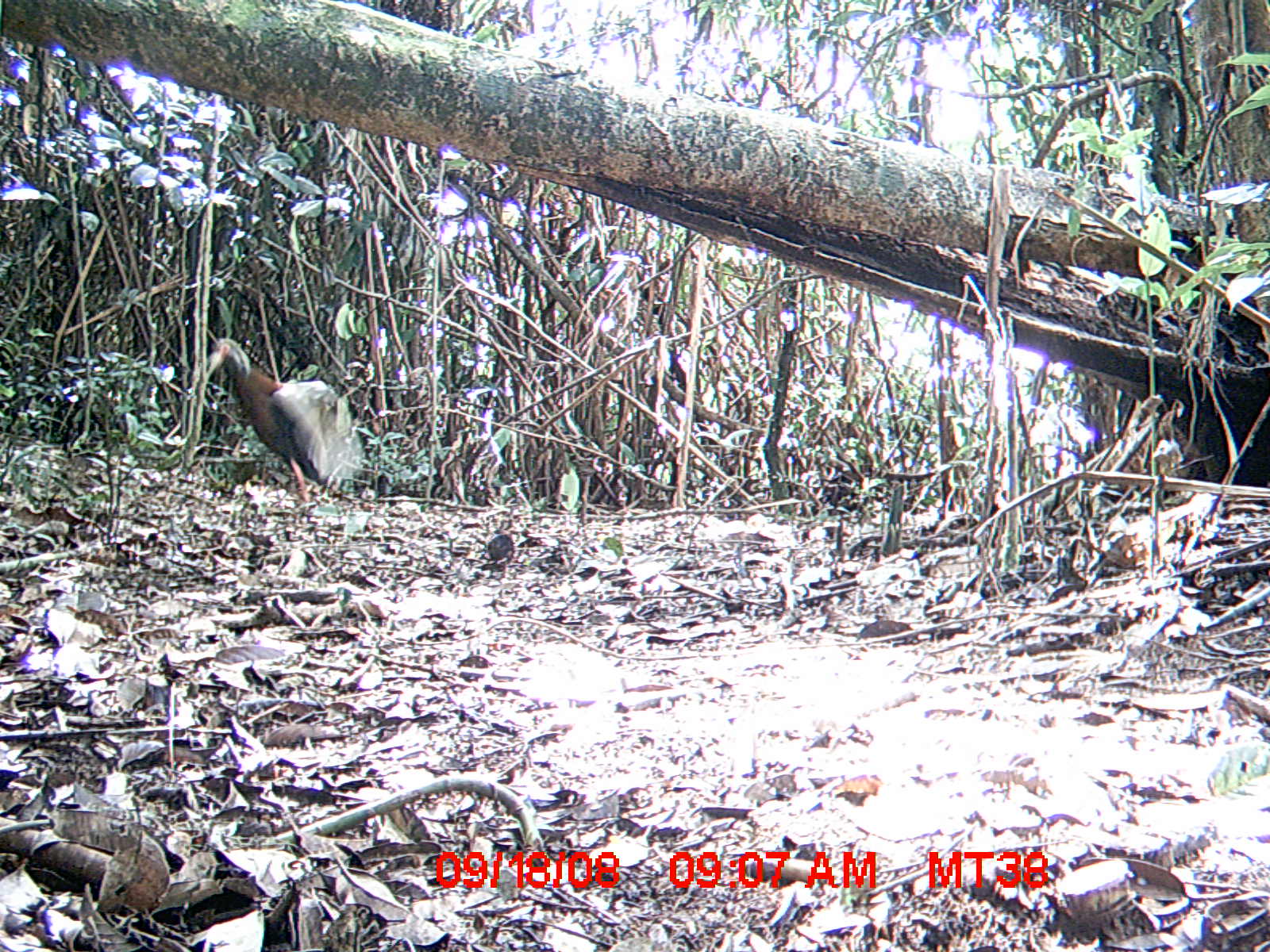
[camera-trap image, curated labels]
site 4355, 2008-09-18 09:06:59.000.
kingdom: Animalia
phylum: Chordata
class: Aves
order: Cuculiformes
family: Cuculidae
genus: Coua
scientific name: Coua serriana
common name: red-breasted coua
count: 2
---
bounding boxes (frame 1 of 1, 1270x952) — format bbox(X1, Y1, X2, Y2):
coua serriana: bbox(203, 335, 366, 504)